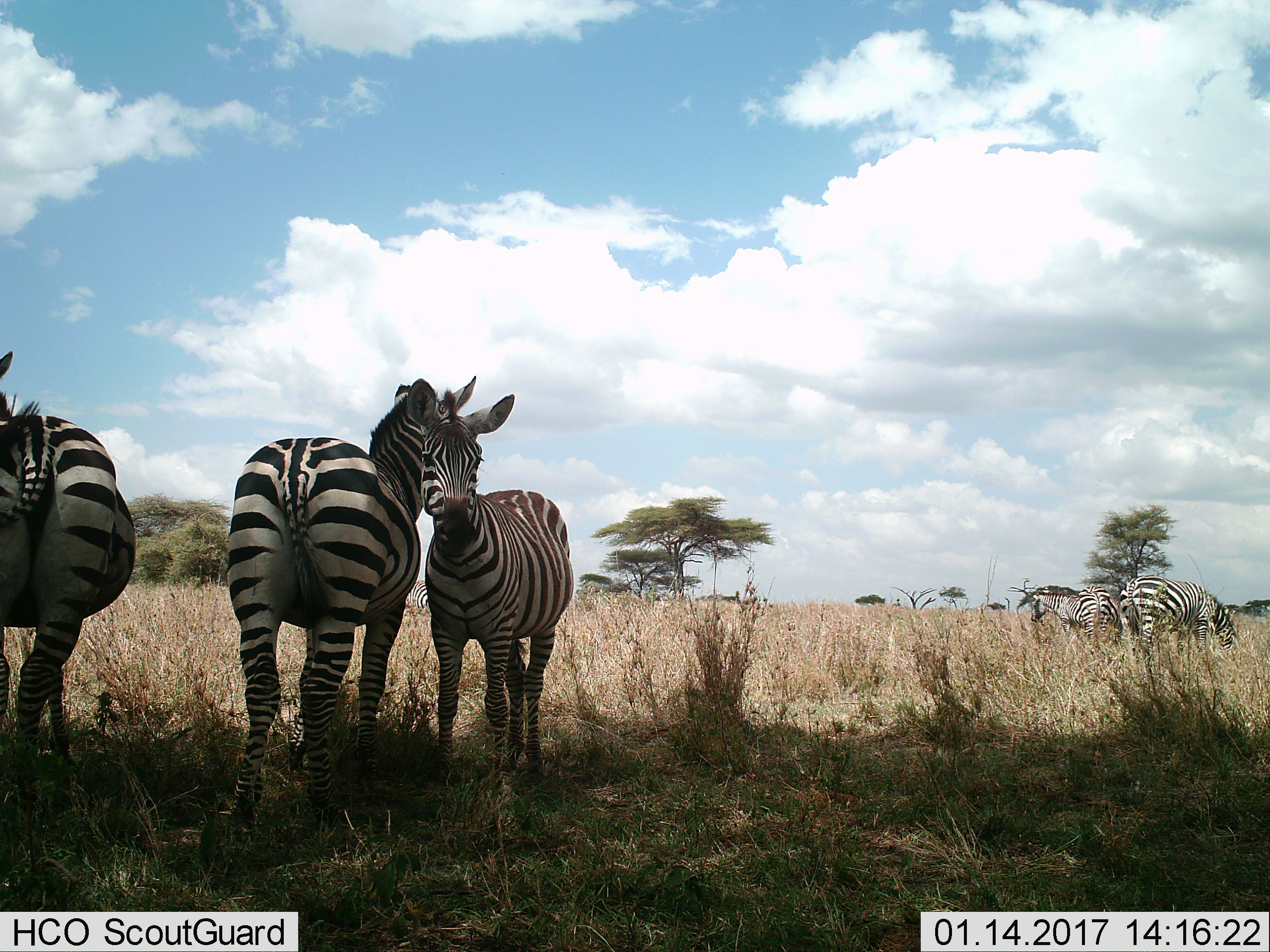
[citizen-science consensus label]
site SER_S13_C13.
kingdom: Animalia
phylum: Chordata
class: Mammalia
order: Perissodactyla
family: Equidae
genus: Equus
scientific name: Equus quagga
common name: plains zebra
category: zebraplains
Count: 5.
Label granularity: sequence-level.